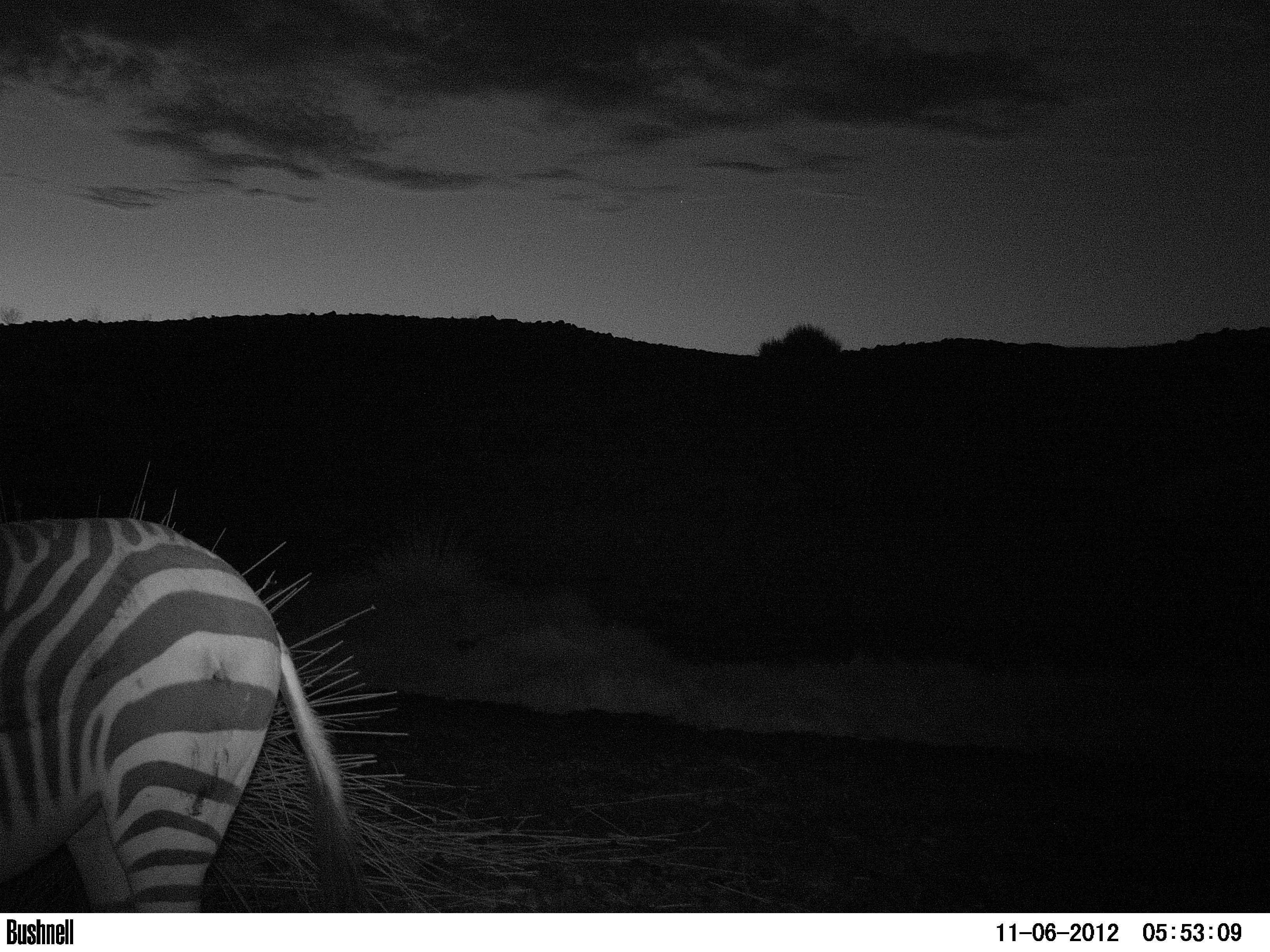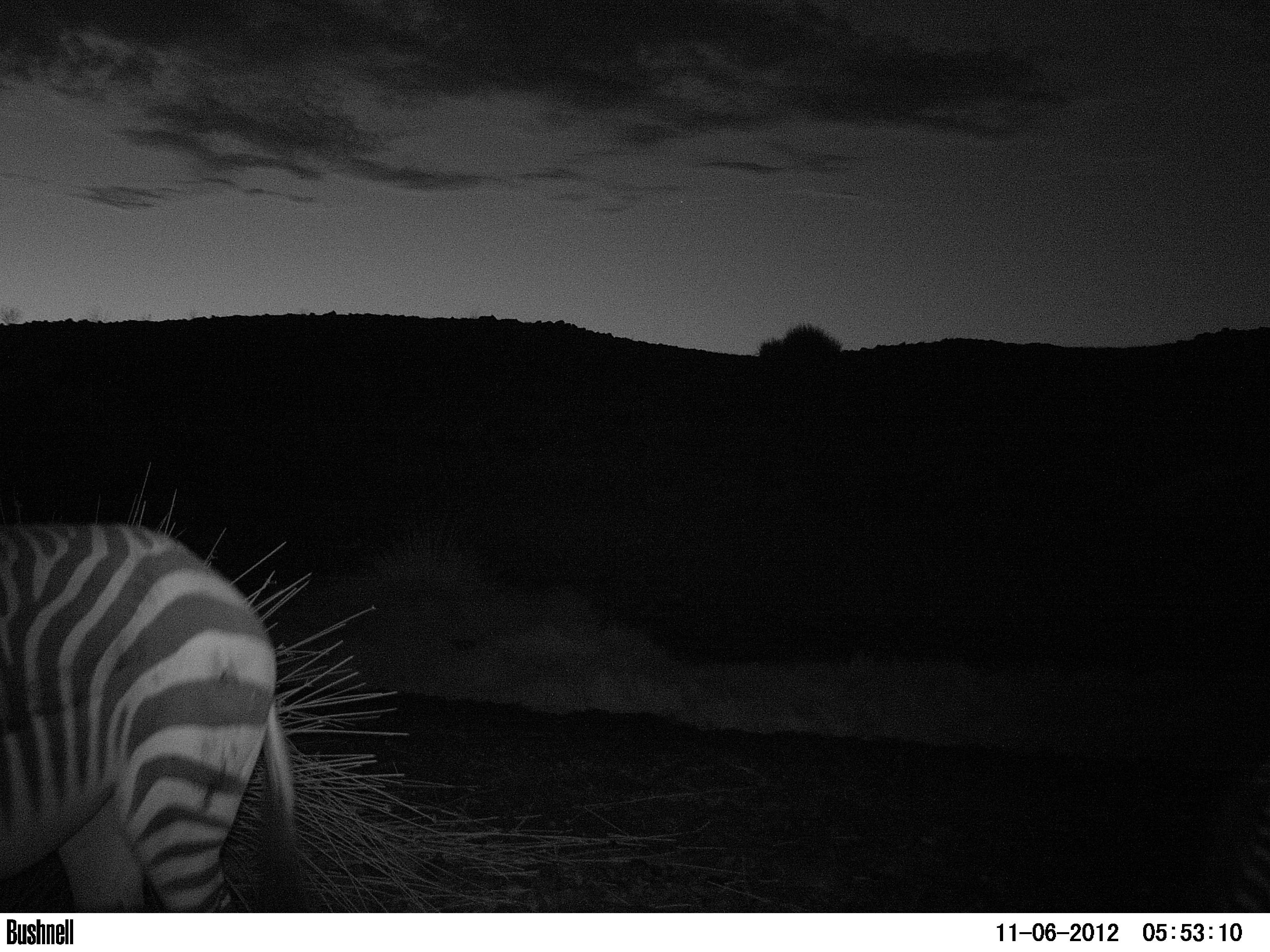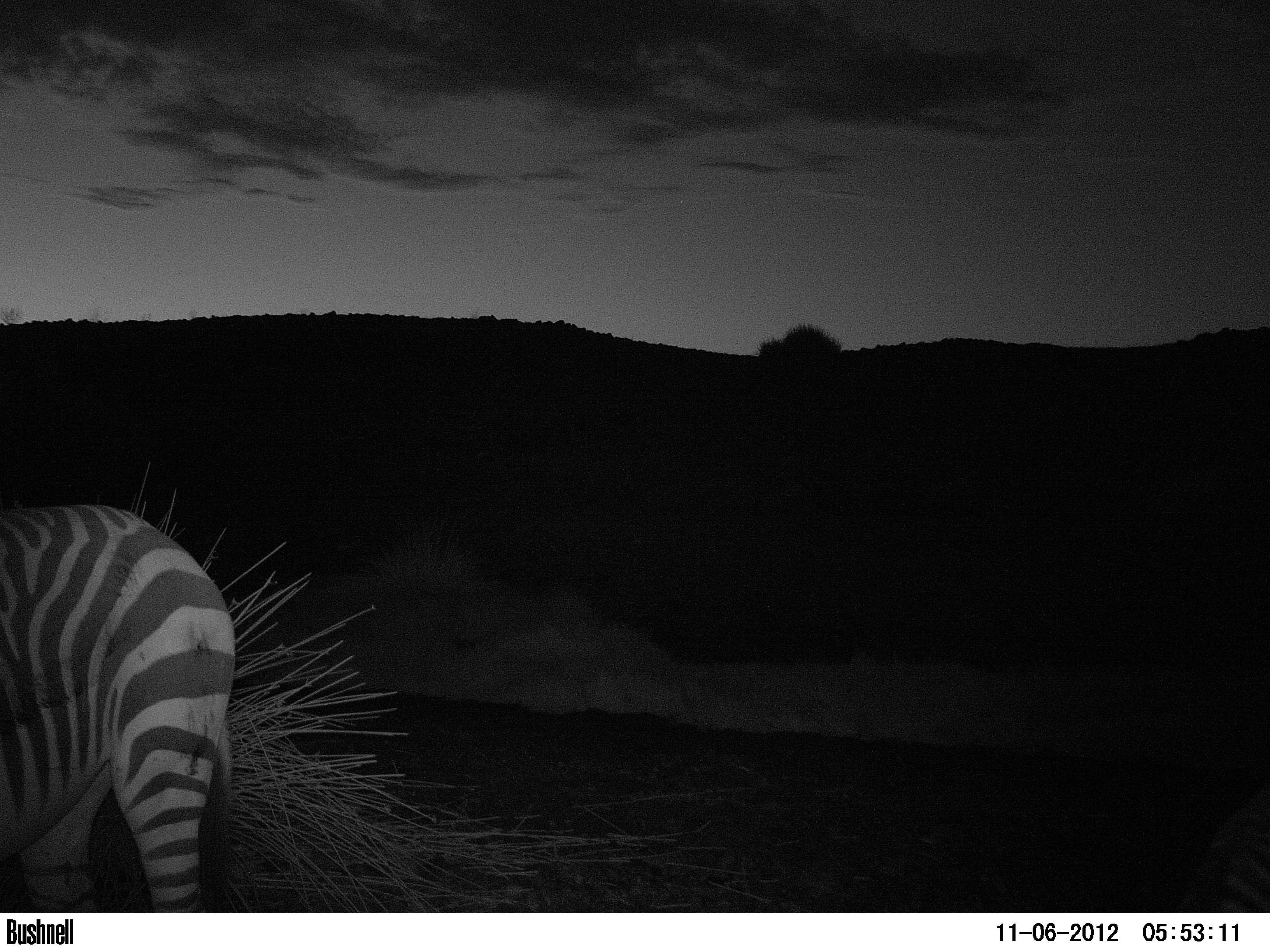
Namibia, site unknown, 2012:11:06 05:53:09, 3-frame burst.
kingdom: Animalia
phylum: Chordata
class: Mammalia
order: Perissodactyla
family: Equidae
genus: Equus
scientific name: Equus zebra hartmannae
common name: hartmann's mountain zebra